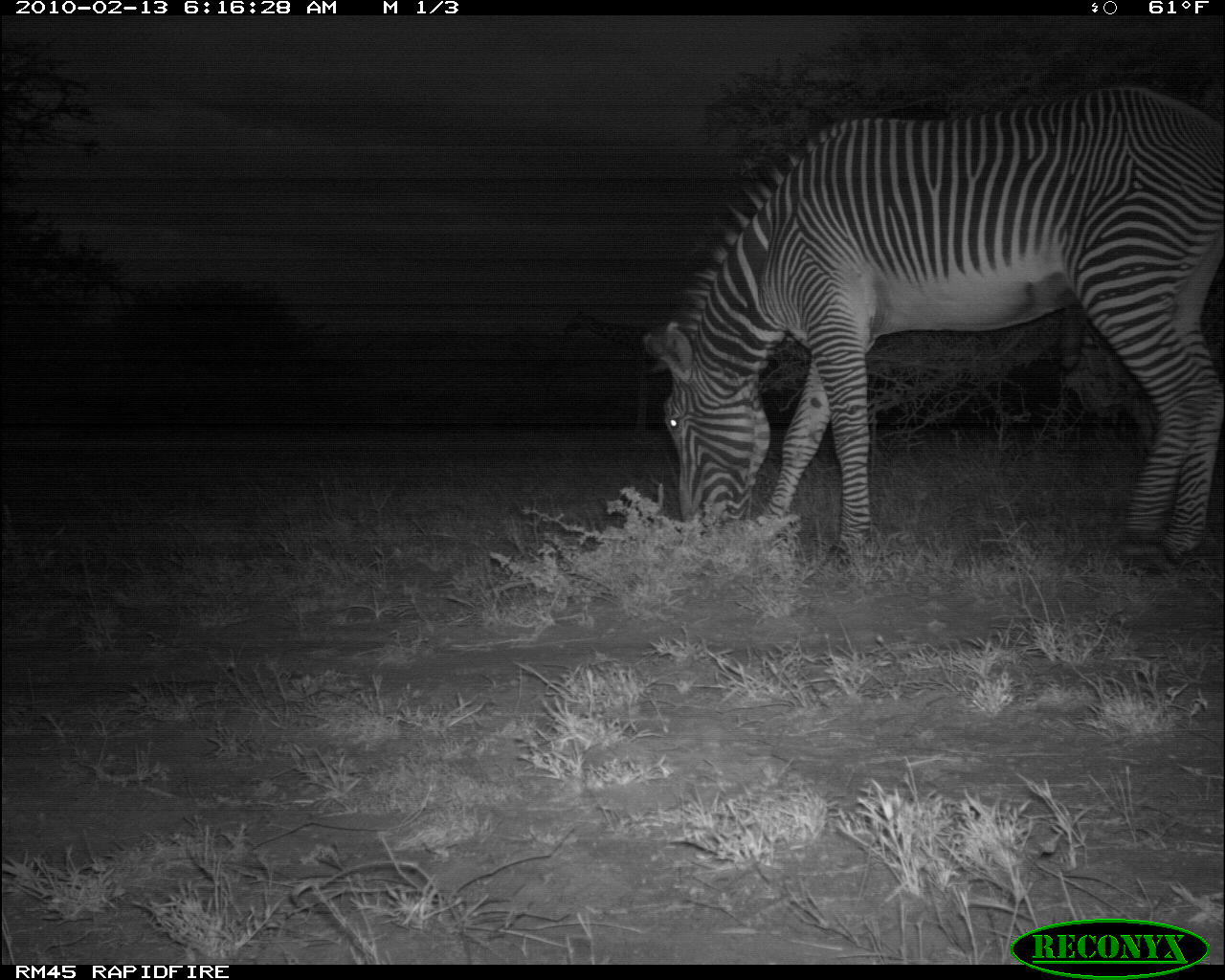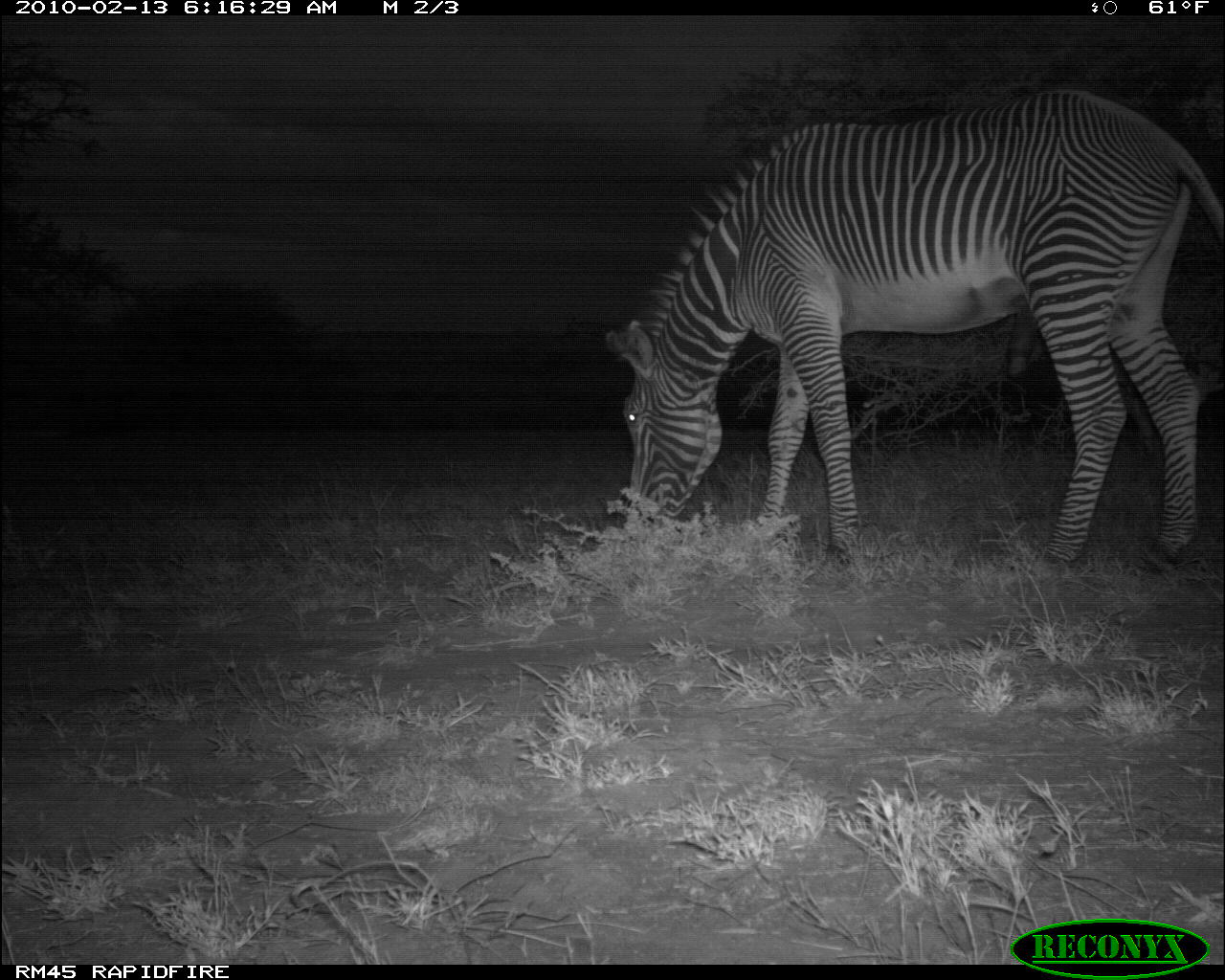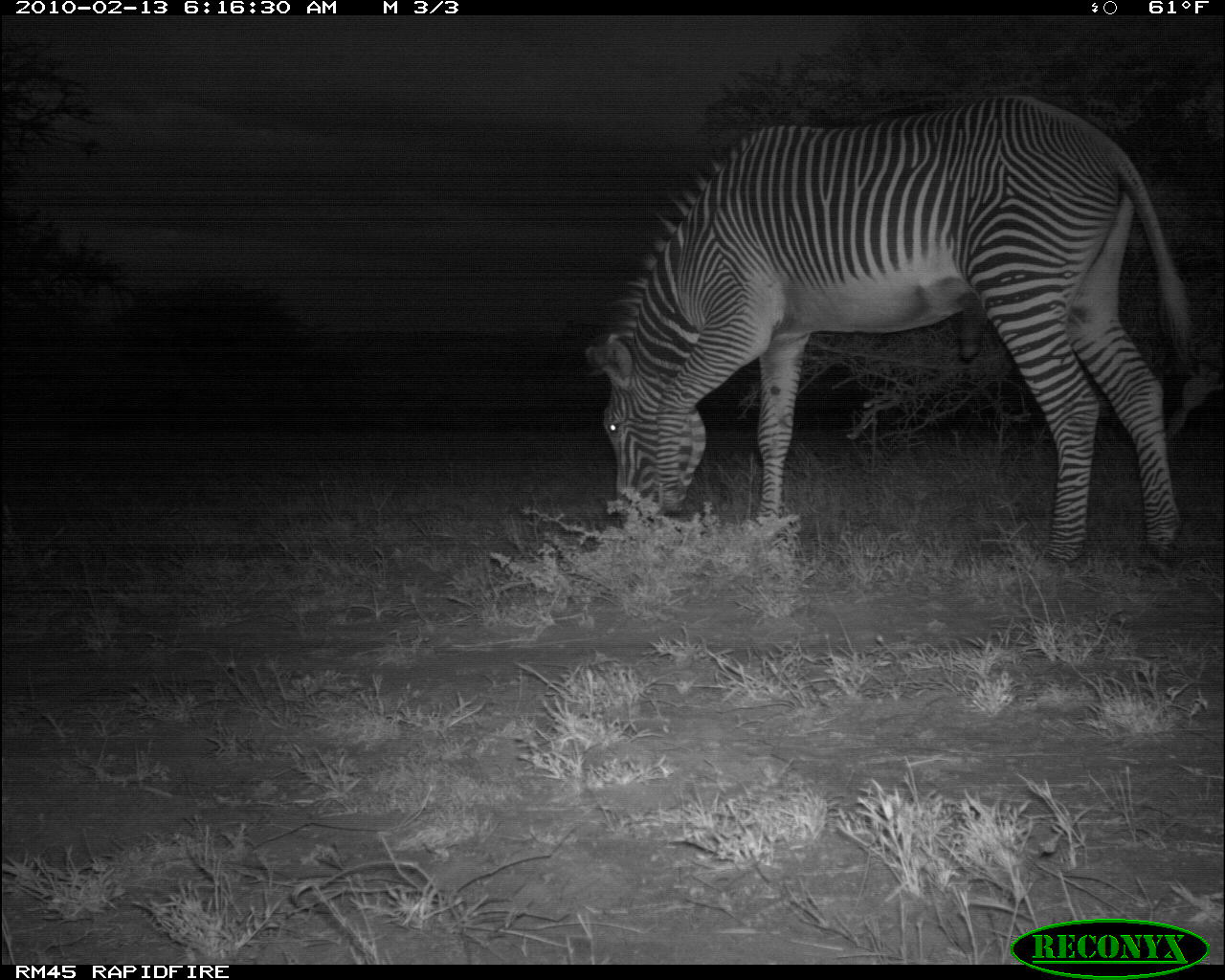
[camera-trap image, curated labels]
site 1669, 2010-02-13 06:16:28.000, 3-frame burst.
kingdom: Animalia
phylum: Chordata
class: Mammalia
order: Perissodactyla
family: Equidae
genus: Equus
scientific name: Equus grevyi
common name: grévy's zebra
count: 1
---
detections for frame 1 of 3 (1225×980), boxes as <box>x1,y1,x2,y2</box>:
equus grevyi: <box>635,77,1225,574</box>; <box>562,308,667,419</box>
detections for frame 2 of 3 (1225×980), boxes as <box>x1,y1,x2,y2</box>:
equus grevyi: <box>597,84,1225,569</box>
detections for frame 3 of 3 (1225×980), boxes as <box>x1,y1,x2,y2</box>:
equus grevyi: <box>575,92,1195,561</box>